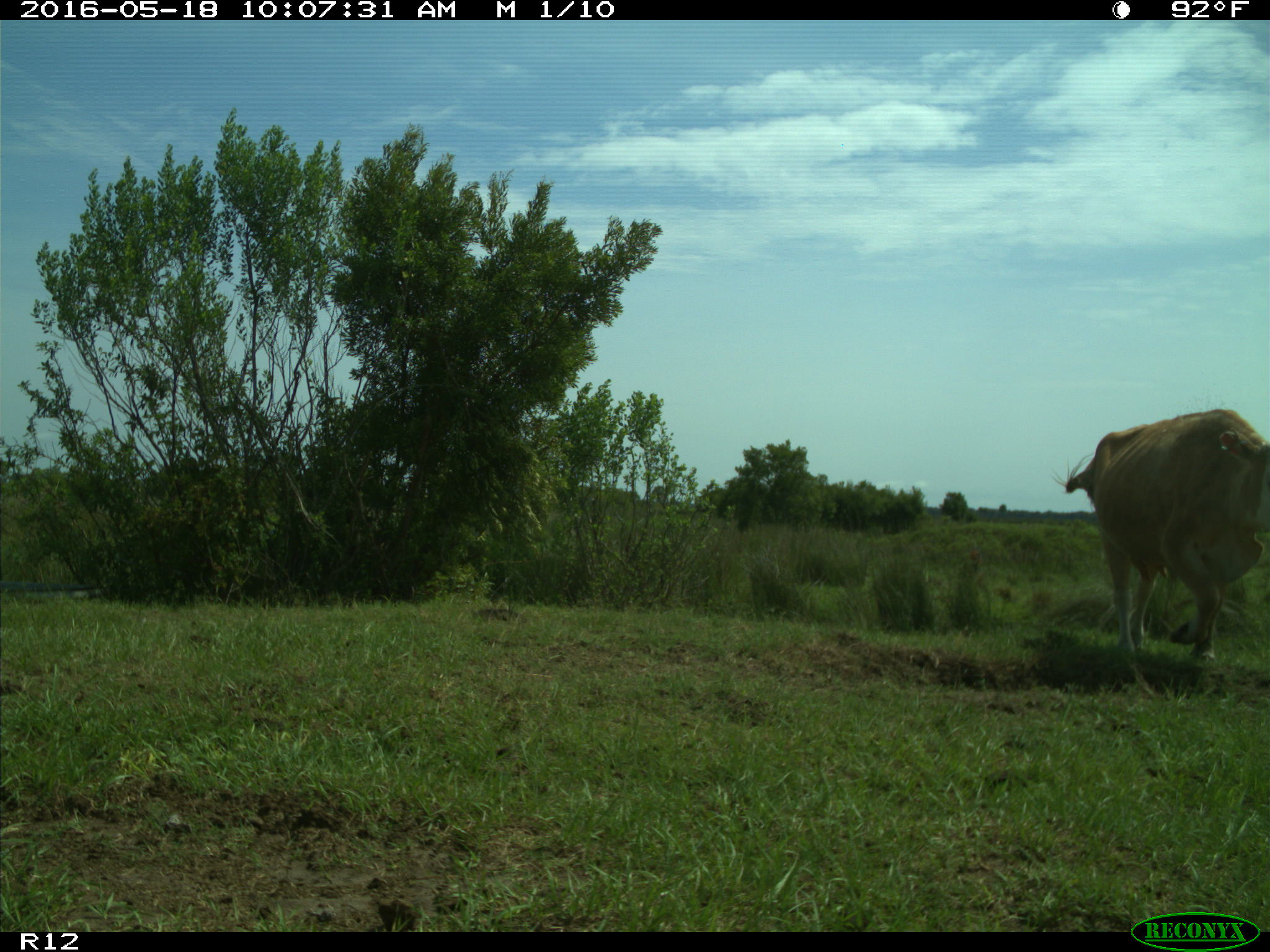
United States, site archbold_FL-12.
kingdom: Animalia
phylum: Chordata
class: Mammalia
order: Artiodactyla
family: Bovidae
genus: Bos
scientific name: Bos taurus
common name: domestic cow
Bos taurus (domestic cow).